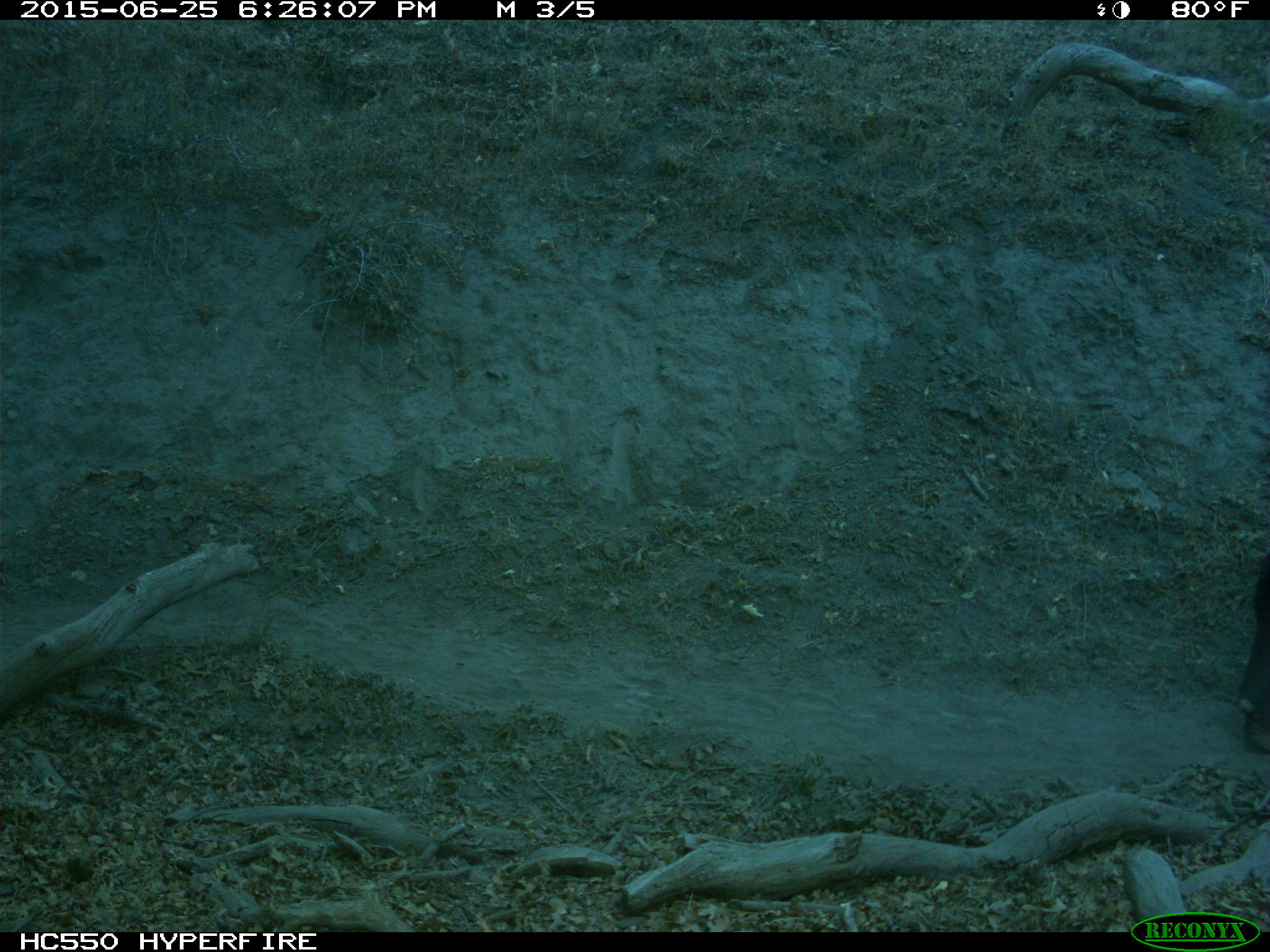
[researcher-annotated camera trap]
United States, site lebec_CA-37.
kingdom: Animalia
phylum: Chordata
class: Mammalia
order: Artiodactyla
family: Bovidae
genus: Bos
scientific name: Bos taurus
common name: domestic cow